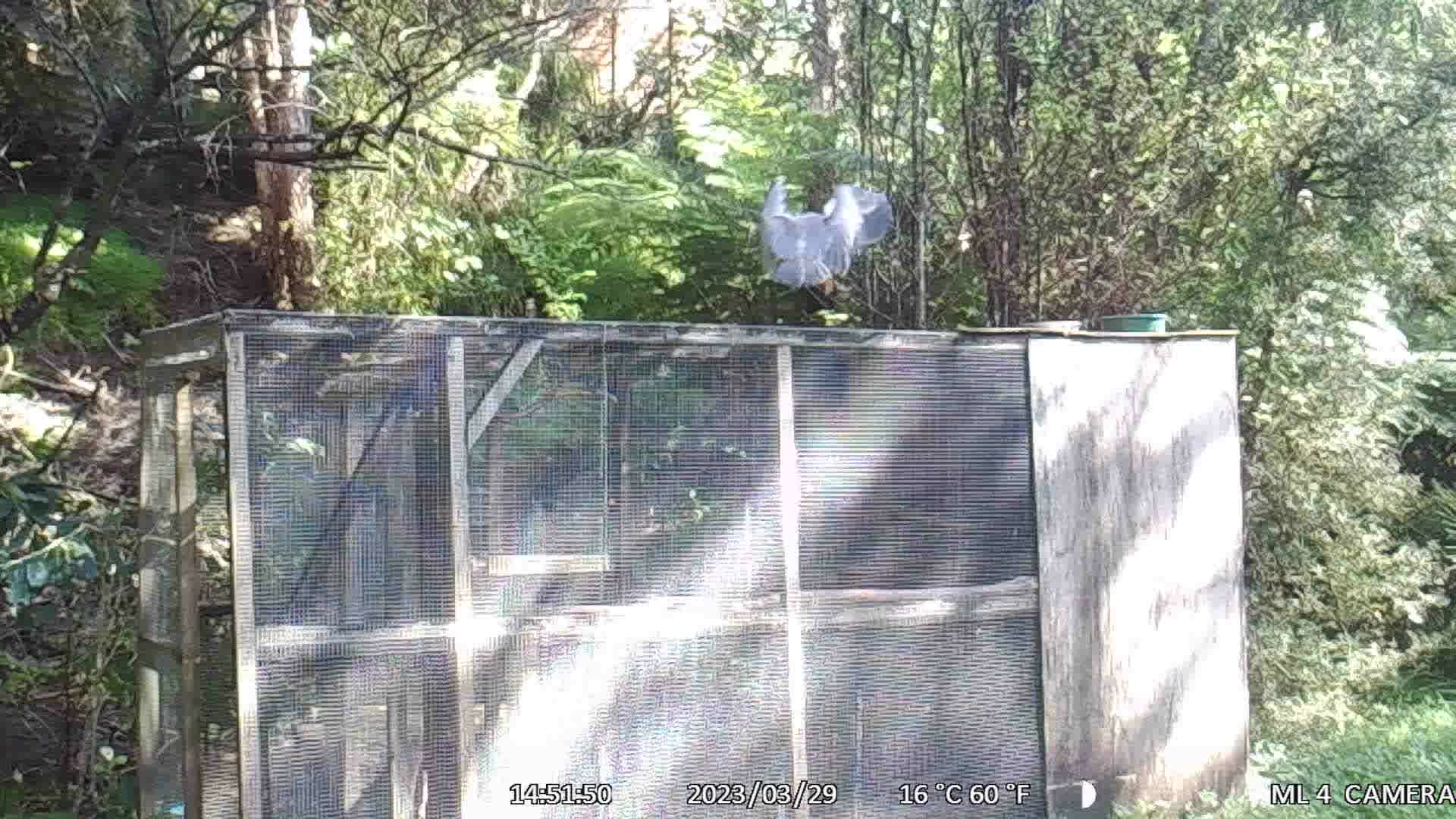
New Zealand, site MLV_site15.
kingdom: Animalia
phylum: Chordata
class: Aves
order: Pelecaniformes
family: Ardeidae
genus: Egretta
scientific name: Egretta novaehollandiae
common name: white-faced heron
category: white faced heron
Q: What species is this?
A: White faced heron (white-faced heron) (Egretta novaehollandiae).